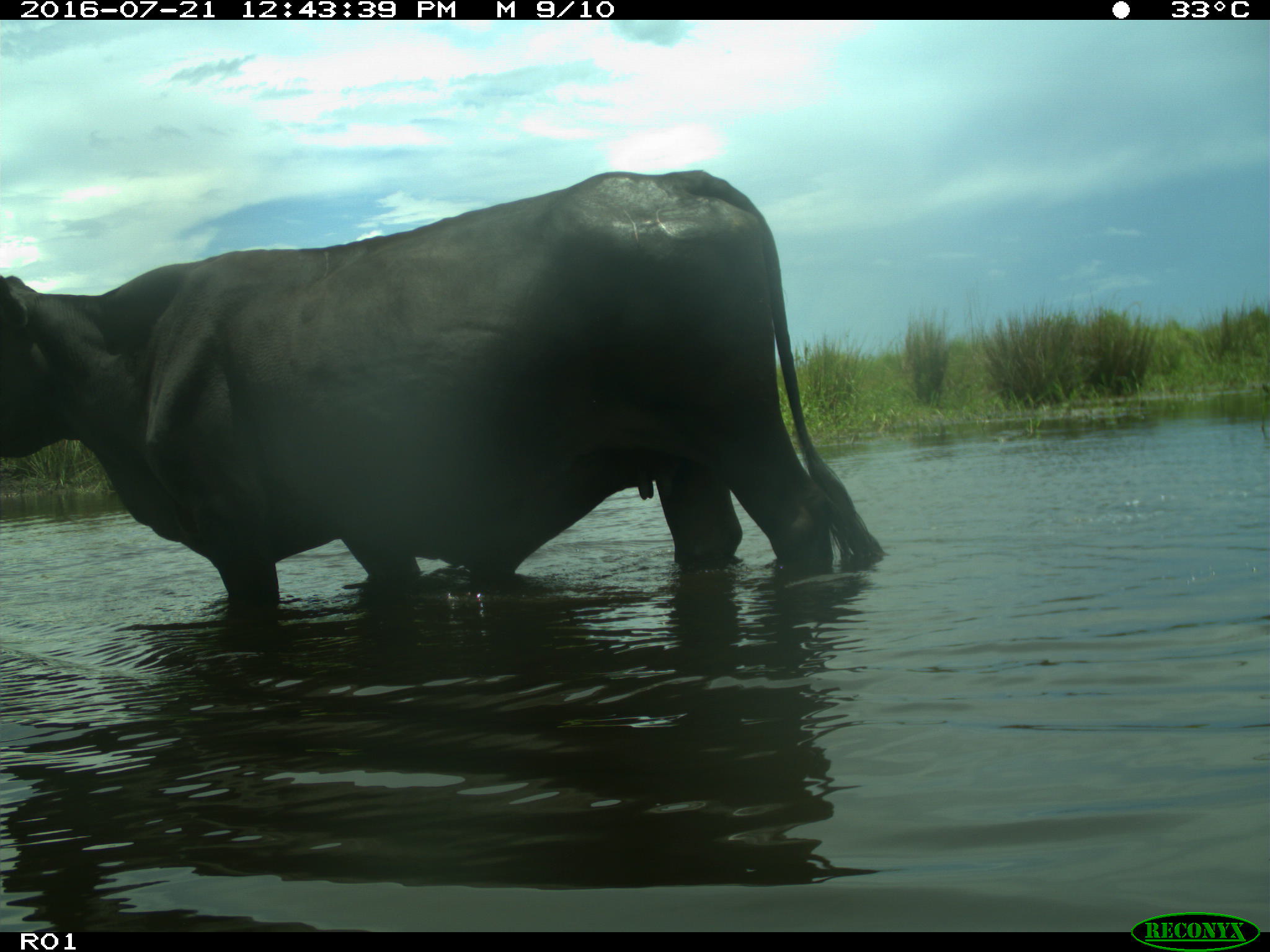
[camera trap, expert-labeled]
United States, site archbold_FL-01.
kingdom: Animalia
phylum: Chordata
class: Mammalia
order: Artiodactyla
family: Bovidae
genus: Bos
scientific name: Bos taurus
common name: domestic cow